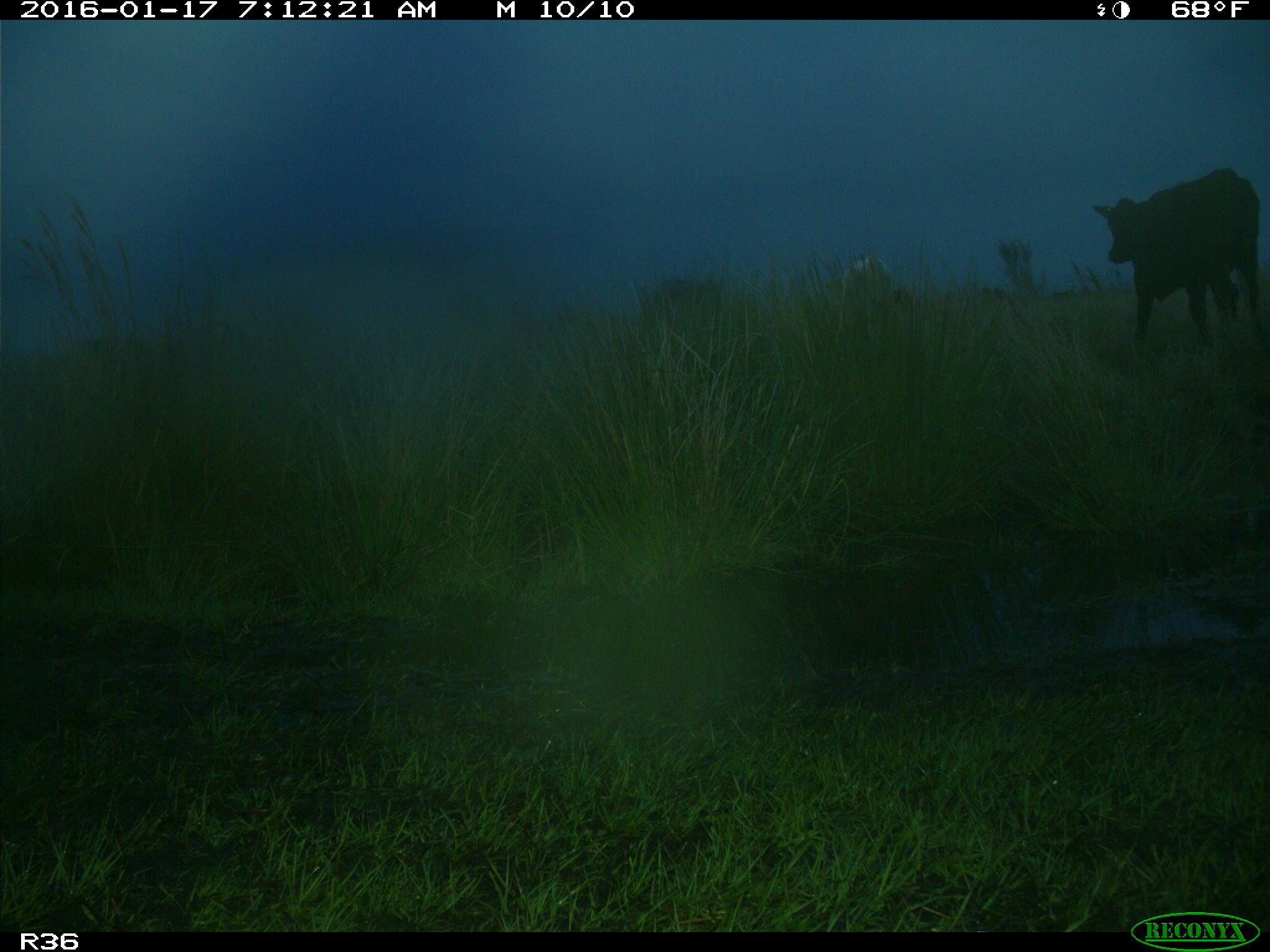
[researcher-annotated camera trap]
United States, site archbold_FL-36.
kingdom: Animalia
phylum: Chordata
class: Mammalia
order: Artiodactyla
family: Bovidae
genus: Bos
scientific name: Bos taurus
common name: domestic cow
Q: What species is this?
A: Bos taurus (domestic cow).